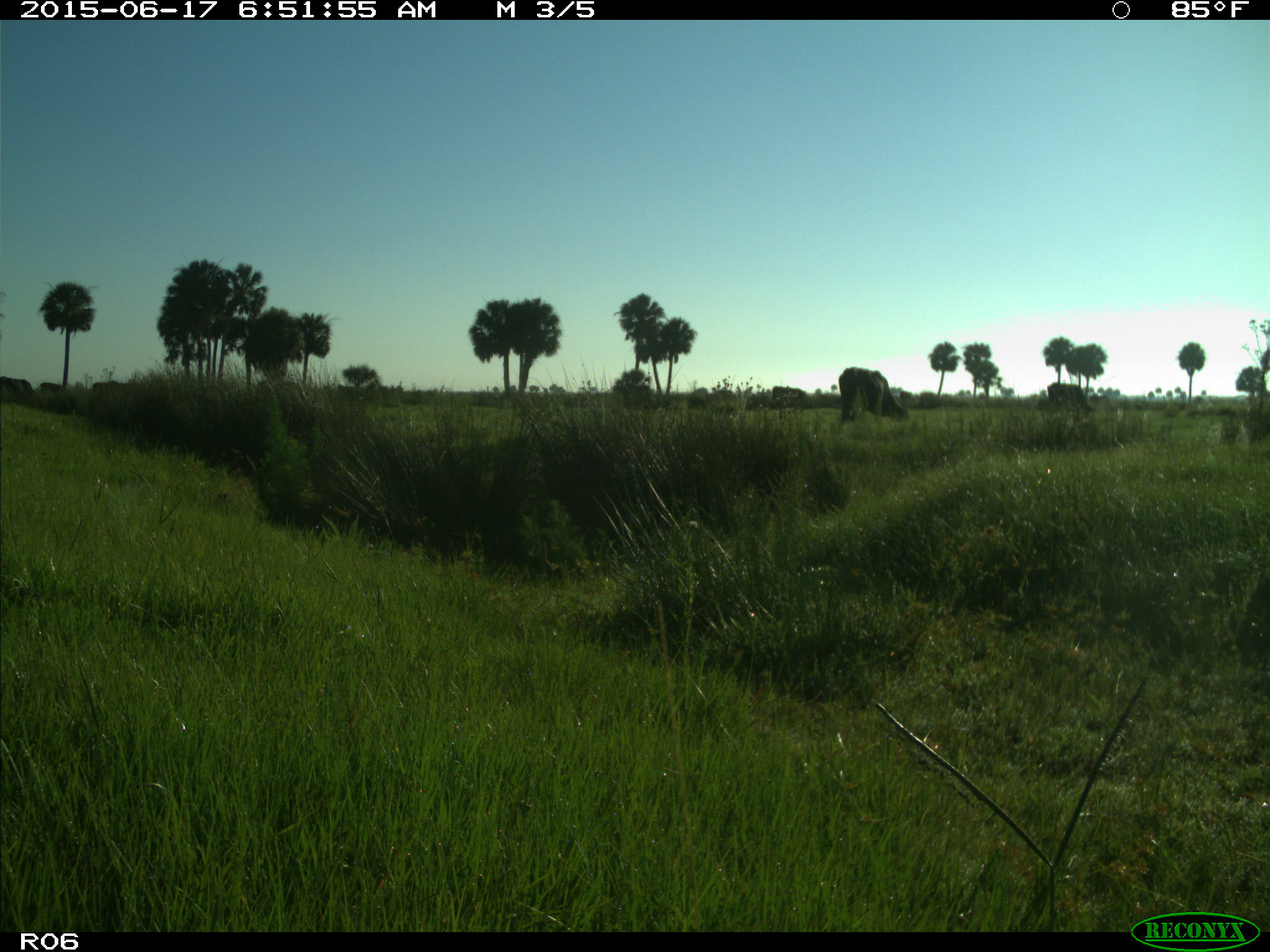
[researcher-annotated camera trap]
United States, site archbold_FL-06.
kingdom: Animalia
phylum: Chordata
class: Mammalia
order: Artiodactyla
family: Bovidae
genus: Bos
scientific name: Bos taurus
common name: domestic cow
Bos taurus (domestic cow).